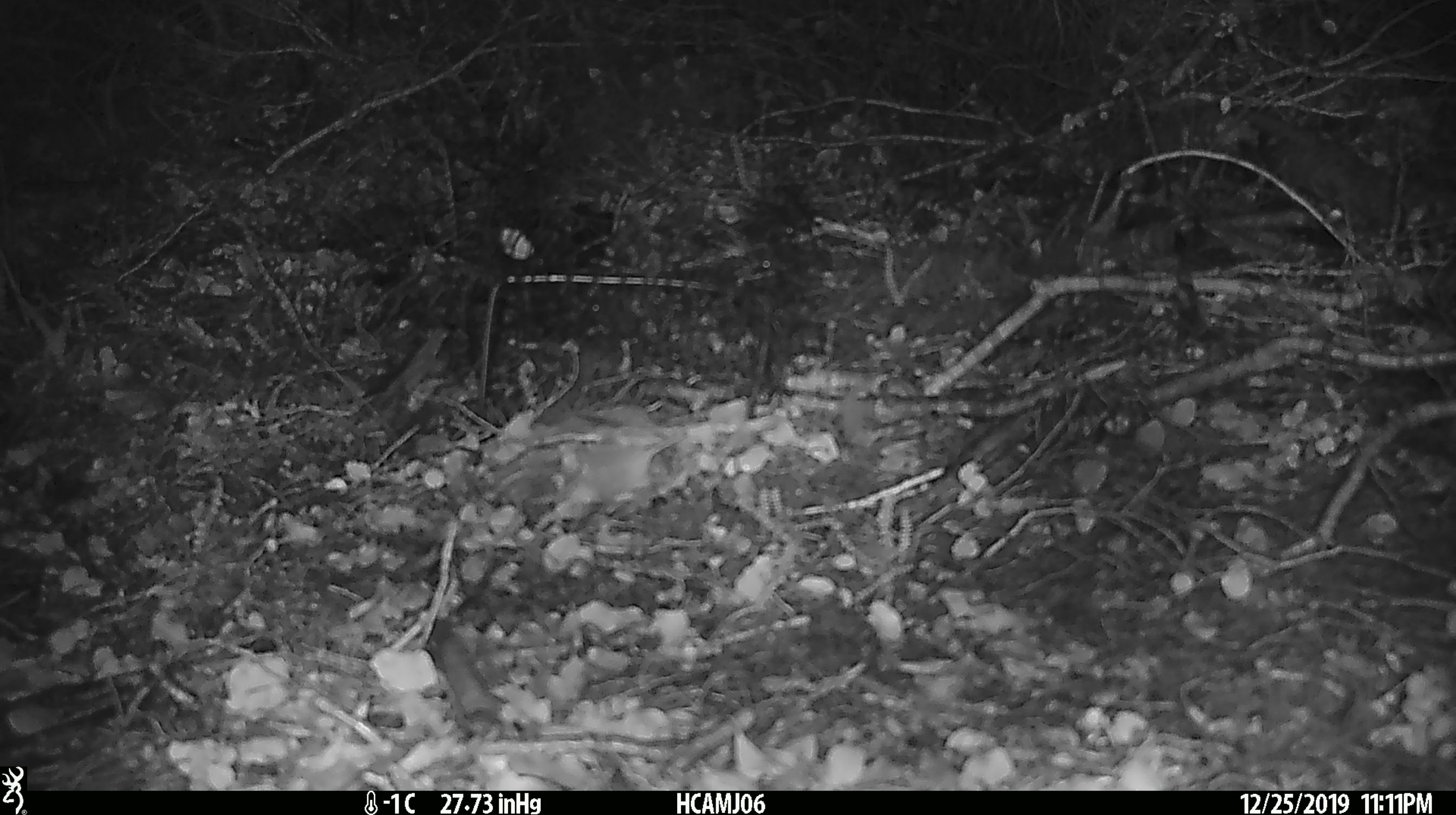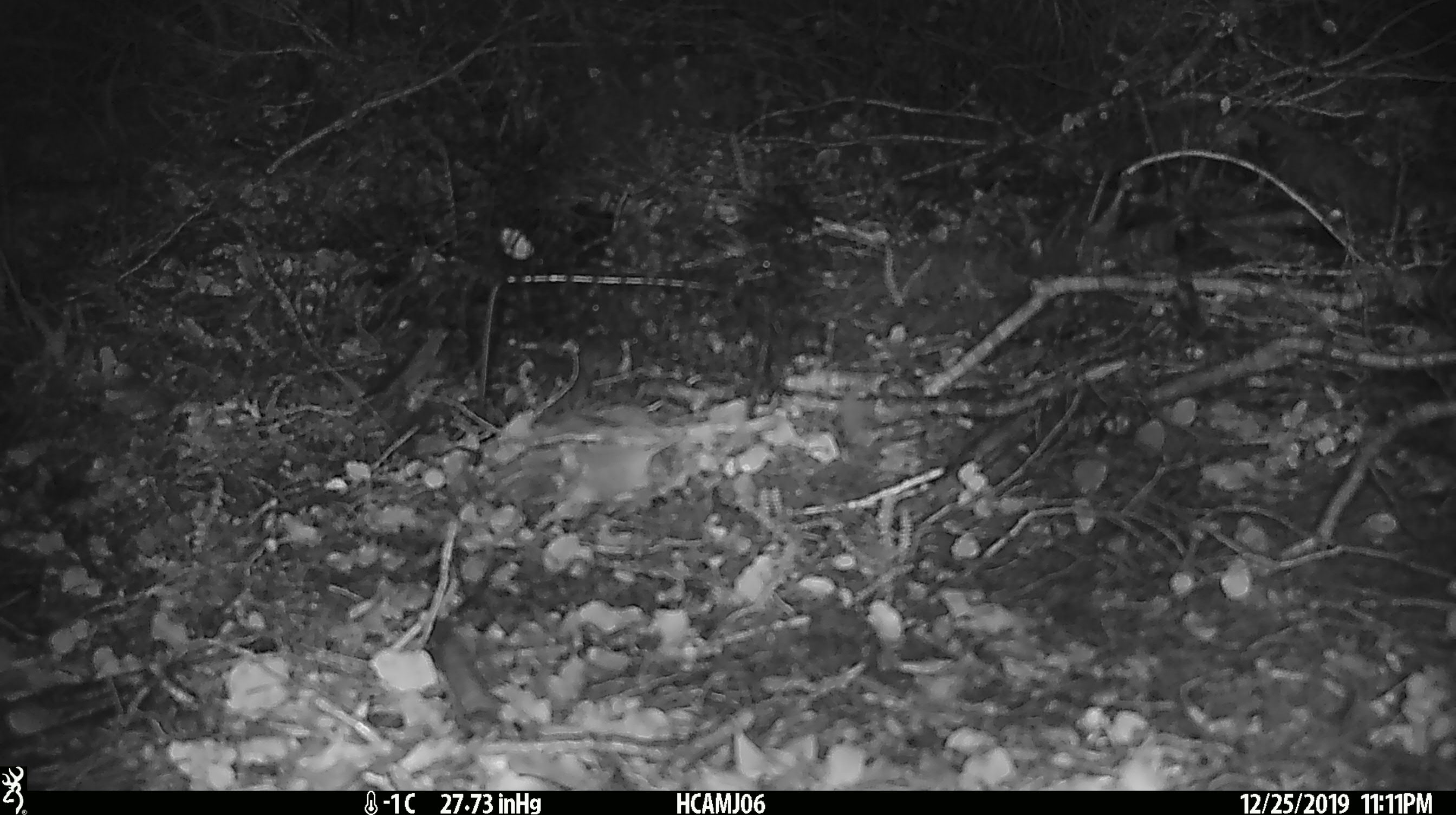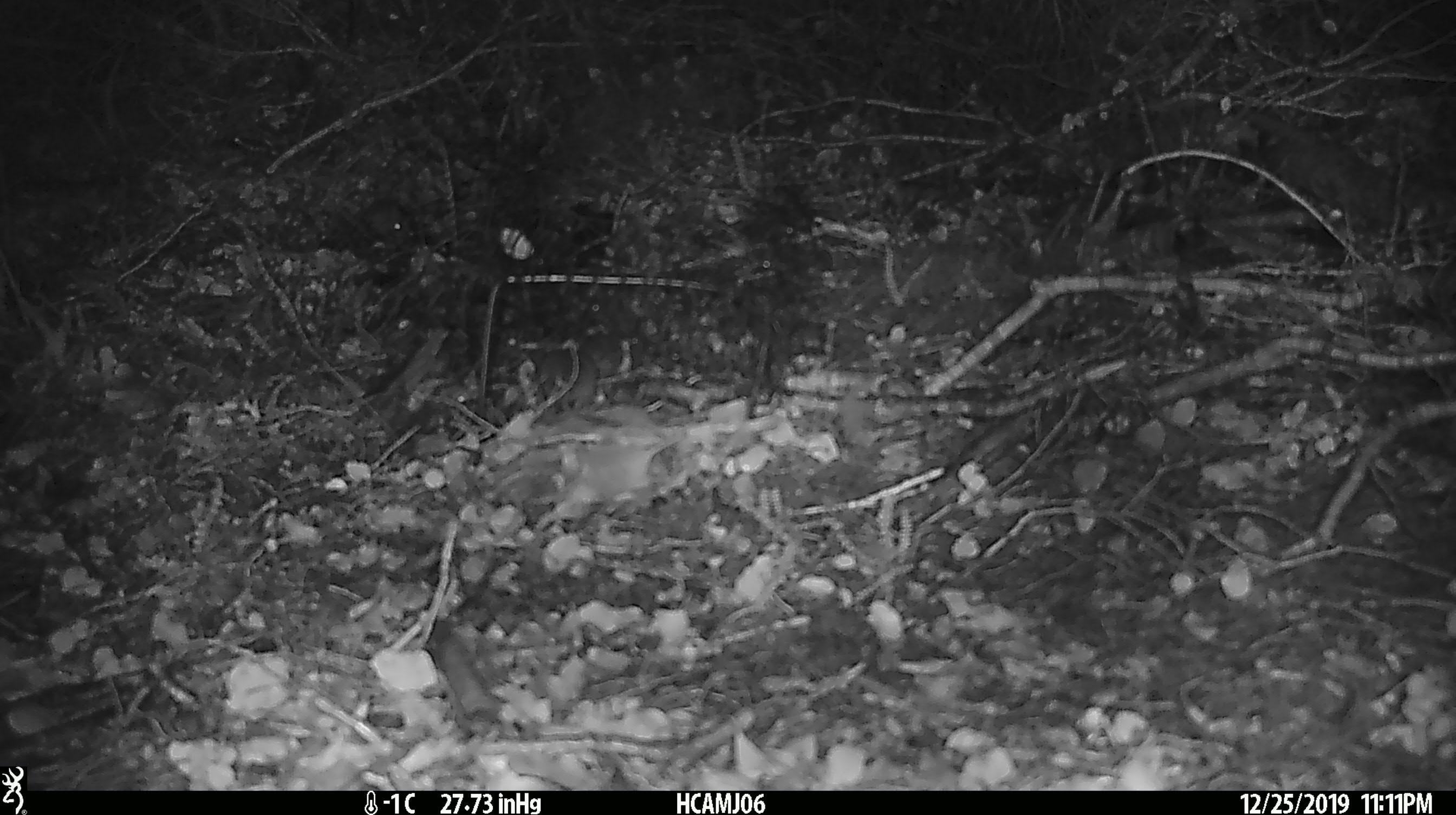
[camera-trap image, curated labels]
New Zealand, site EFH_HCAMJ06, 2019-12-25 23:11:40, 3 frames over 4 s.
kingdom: Animalia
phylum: Chordata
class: Mammalia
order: Rodentia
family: Muridae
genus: Mus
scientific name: Mus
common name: mouse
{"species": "mouse (Mus)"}